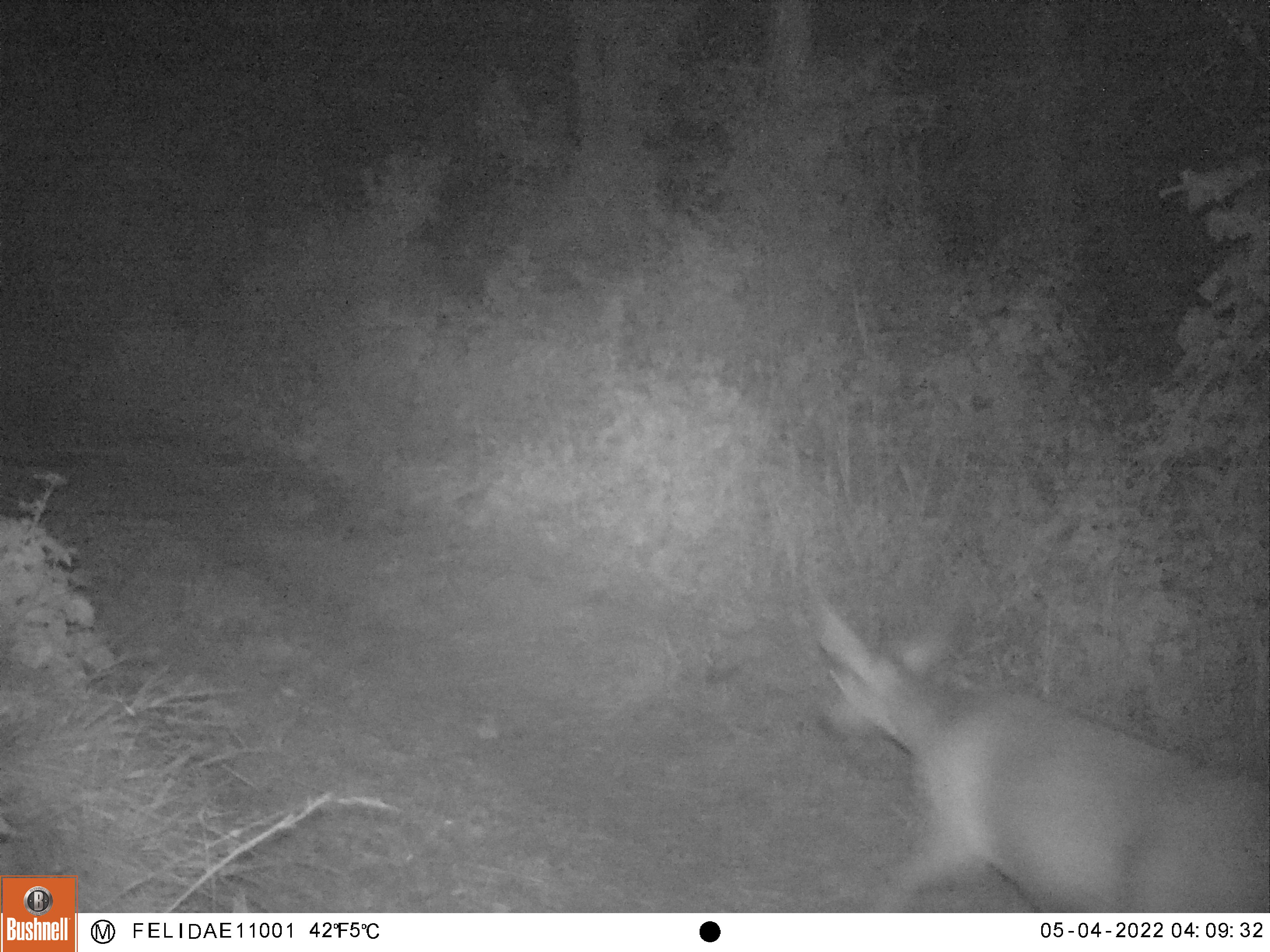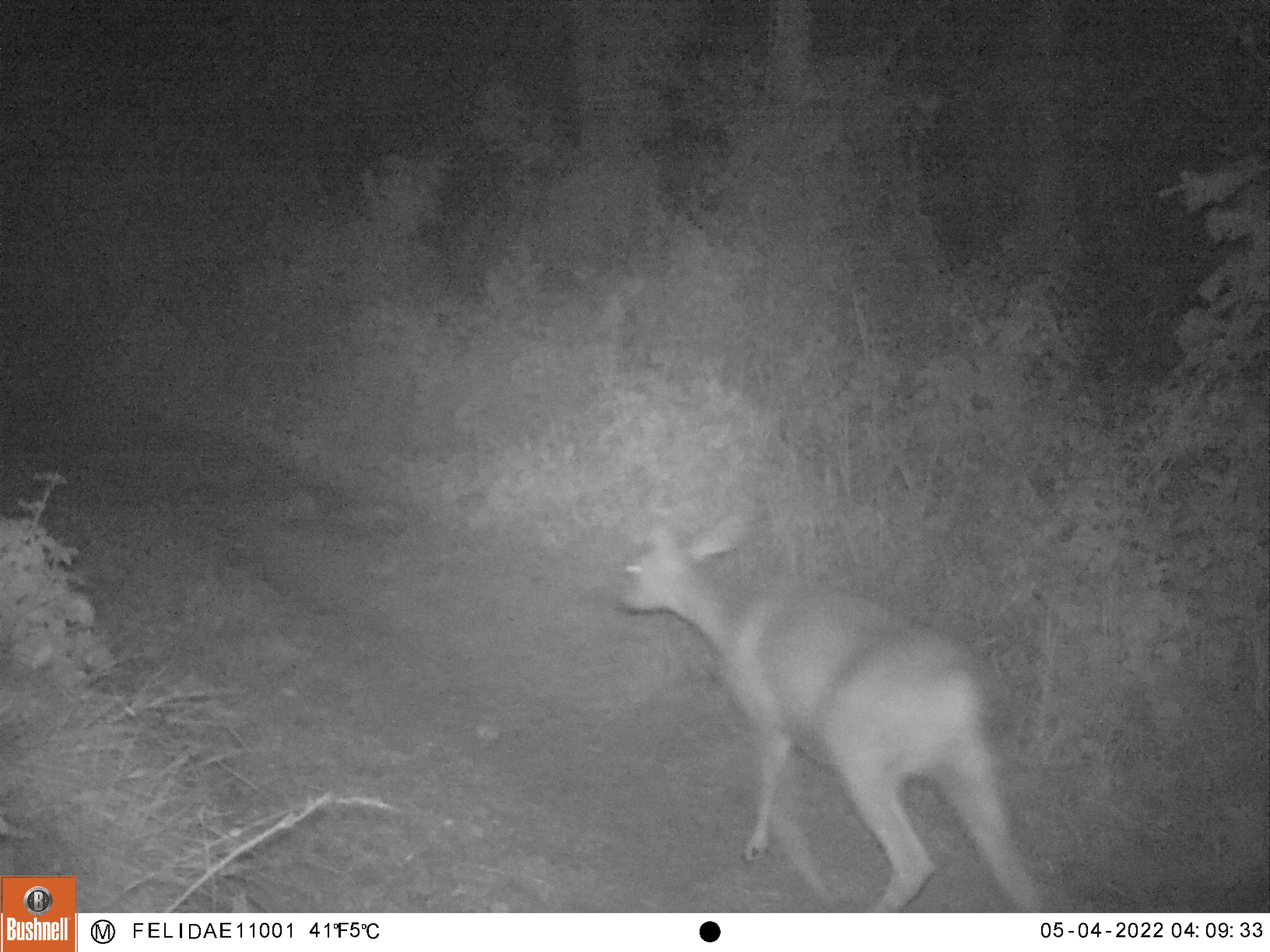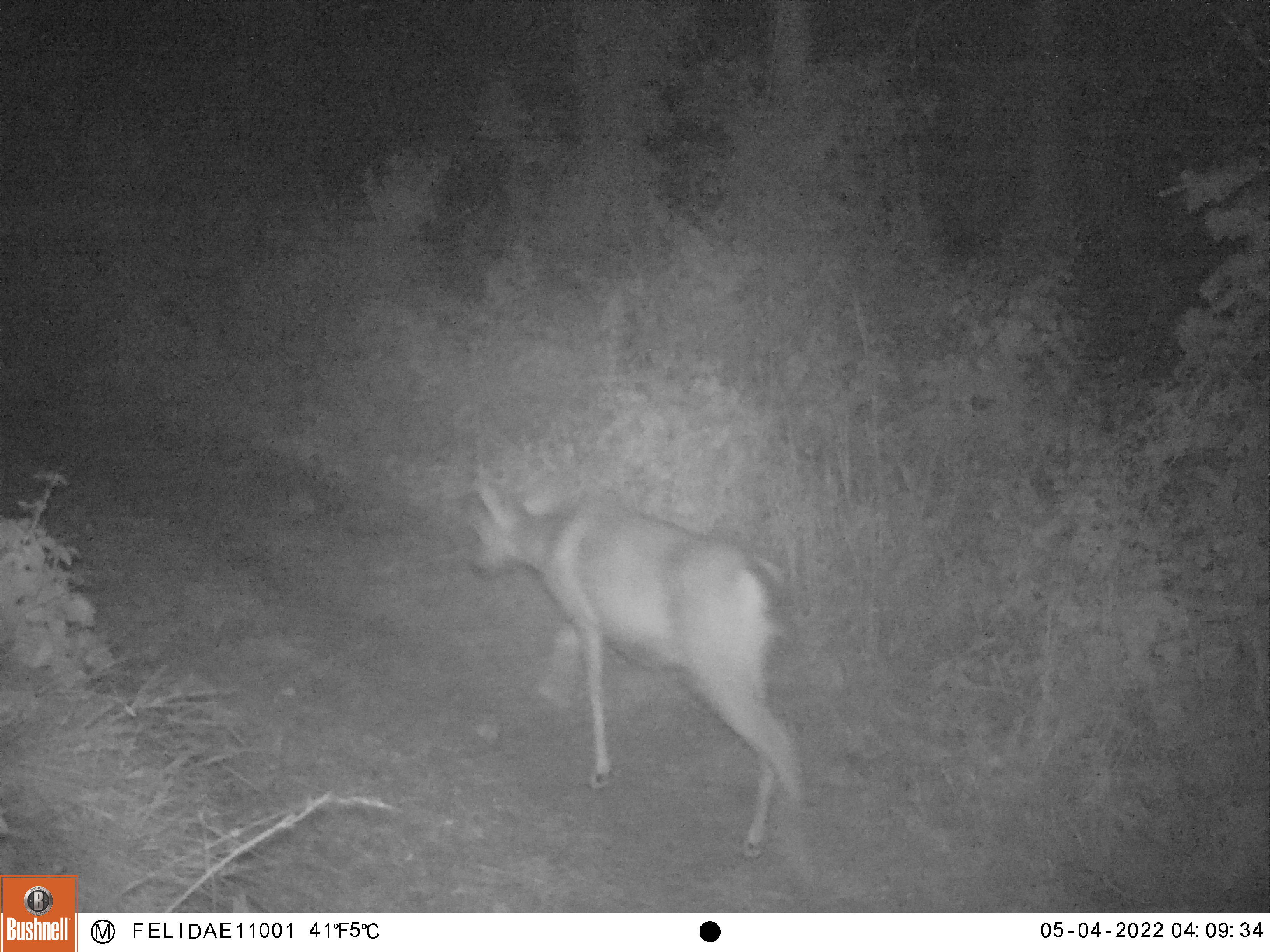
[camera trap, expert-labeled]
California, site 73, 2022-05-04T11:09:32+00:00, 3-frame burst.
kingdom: Animalia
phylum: Chordata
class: Mammalia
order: Artiodactyla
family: Cervidae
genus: Odocoileus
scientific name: Odocoileus hemionus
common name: mule deer